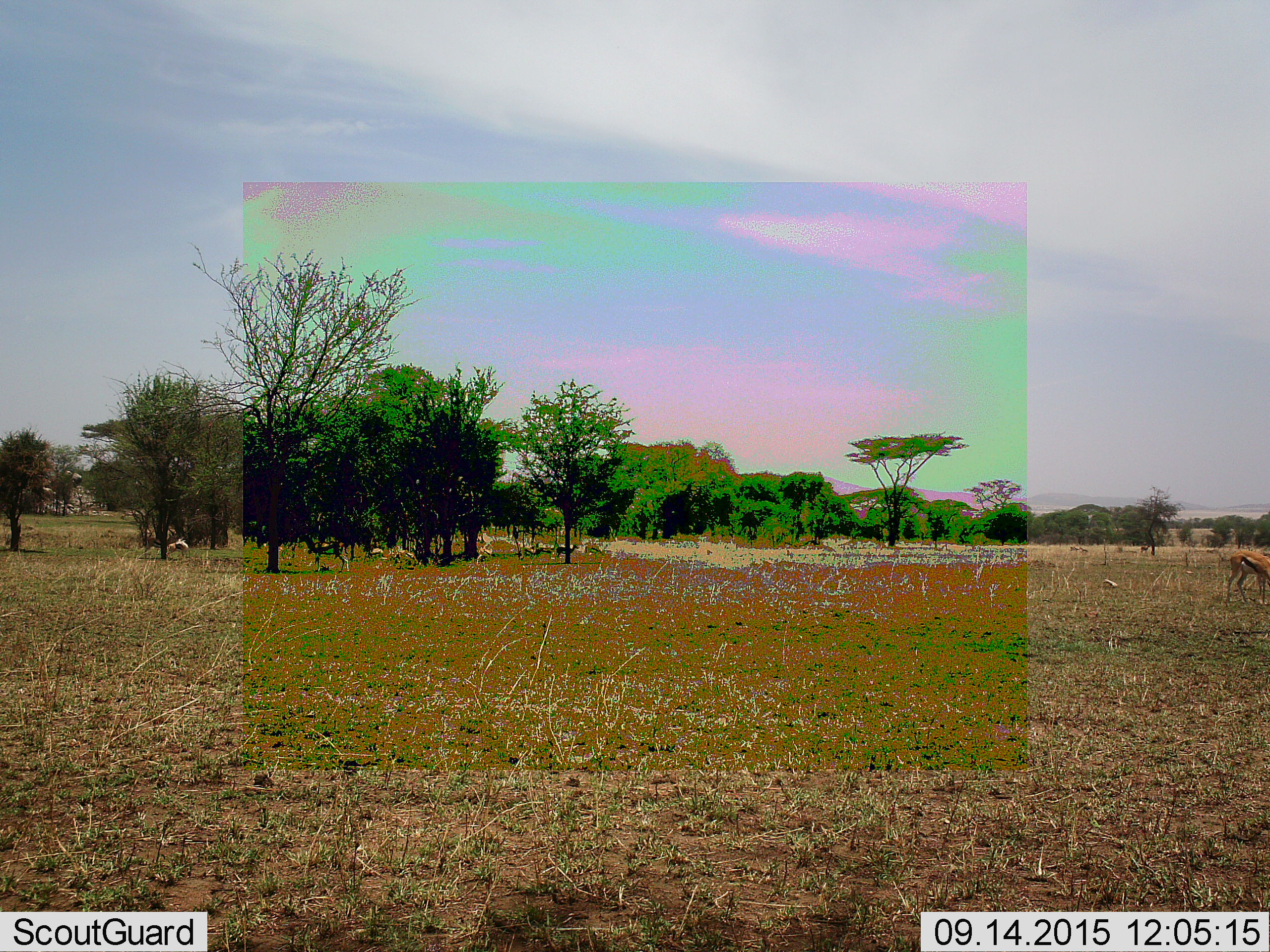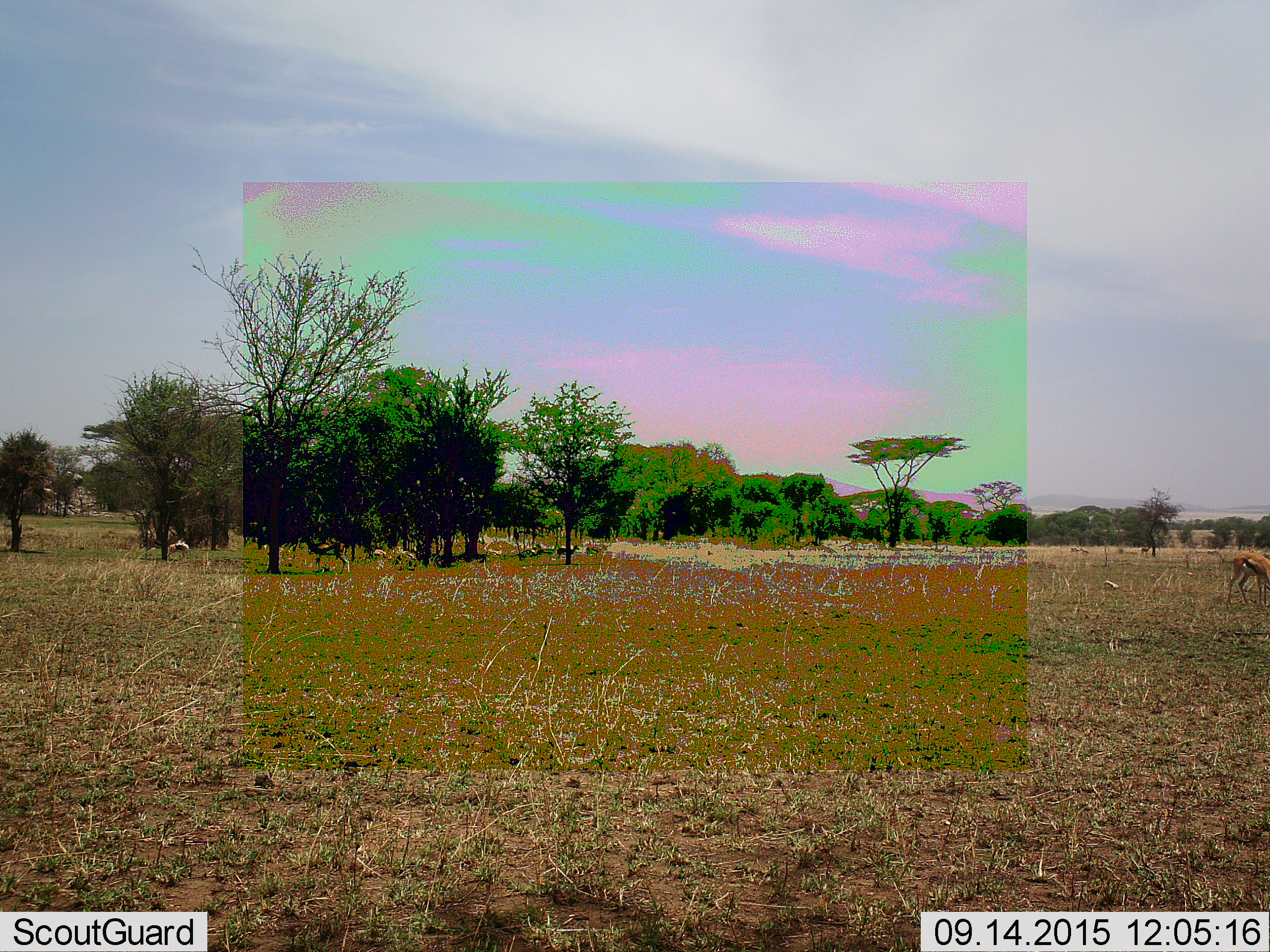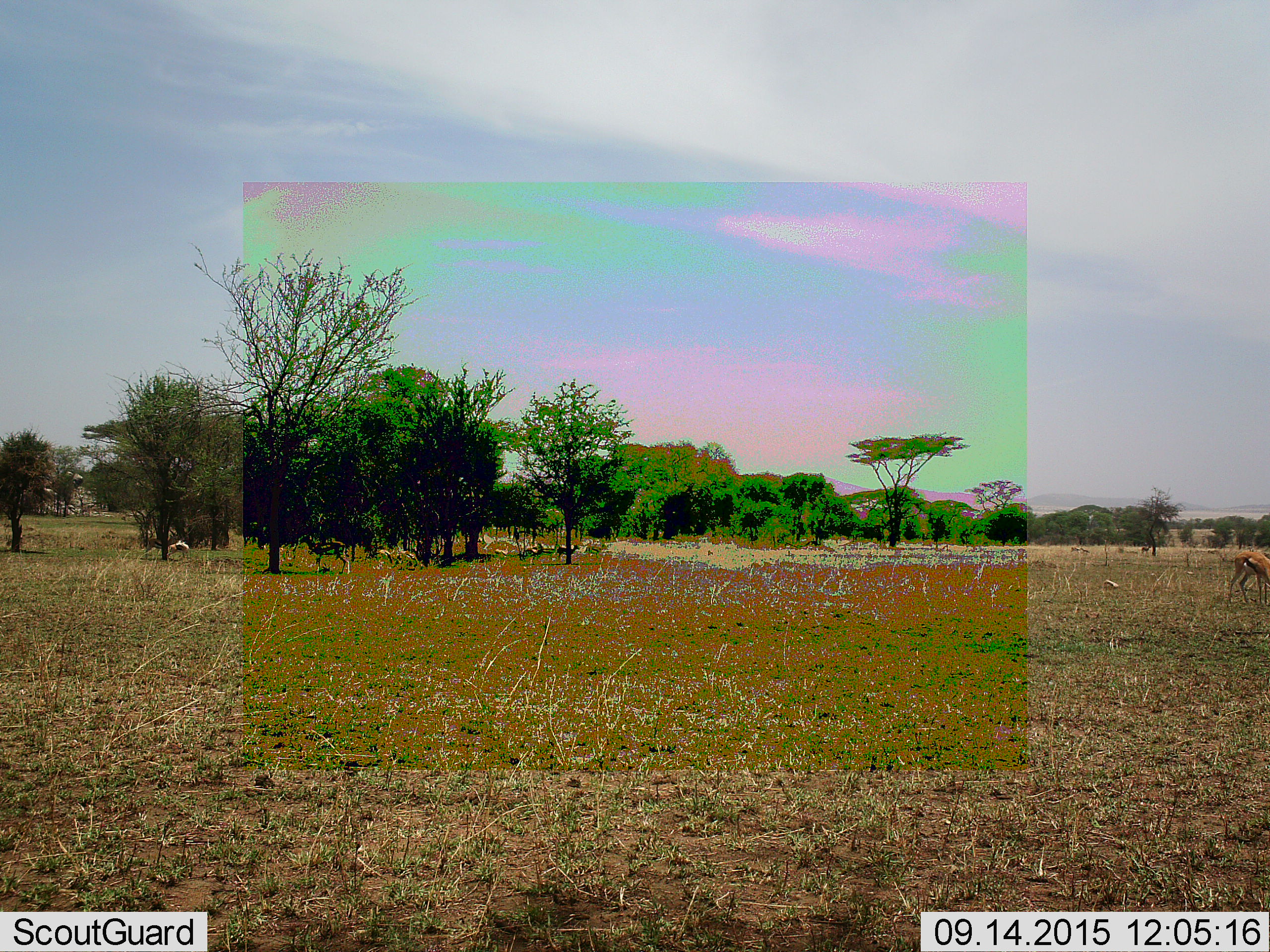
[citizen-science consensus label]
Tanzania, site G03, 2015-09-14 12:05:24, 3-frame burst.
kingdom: Animalia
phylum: Chordata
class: Mammalia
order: Artiodactyla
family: Bovidae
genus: Eudorcas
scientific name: Eudorcas thomsonii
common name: thomson's gazelle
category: gazellethomsons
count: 9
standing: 80%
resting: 0%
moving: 40%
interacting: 0%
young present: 0%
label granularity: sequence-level